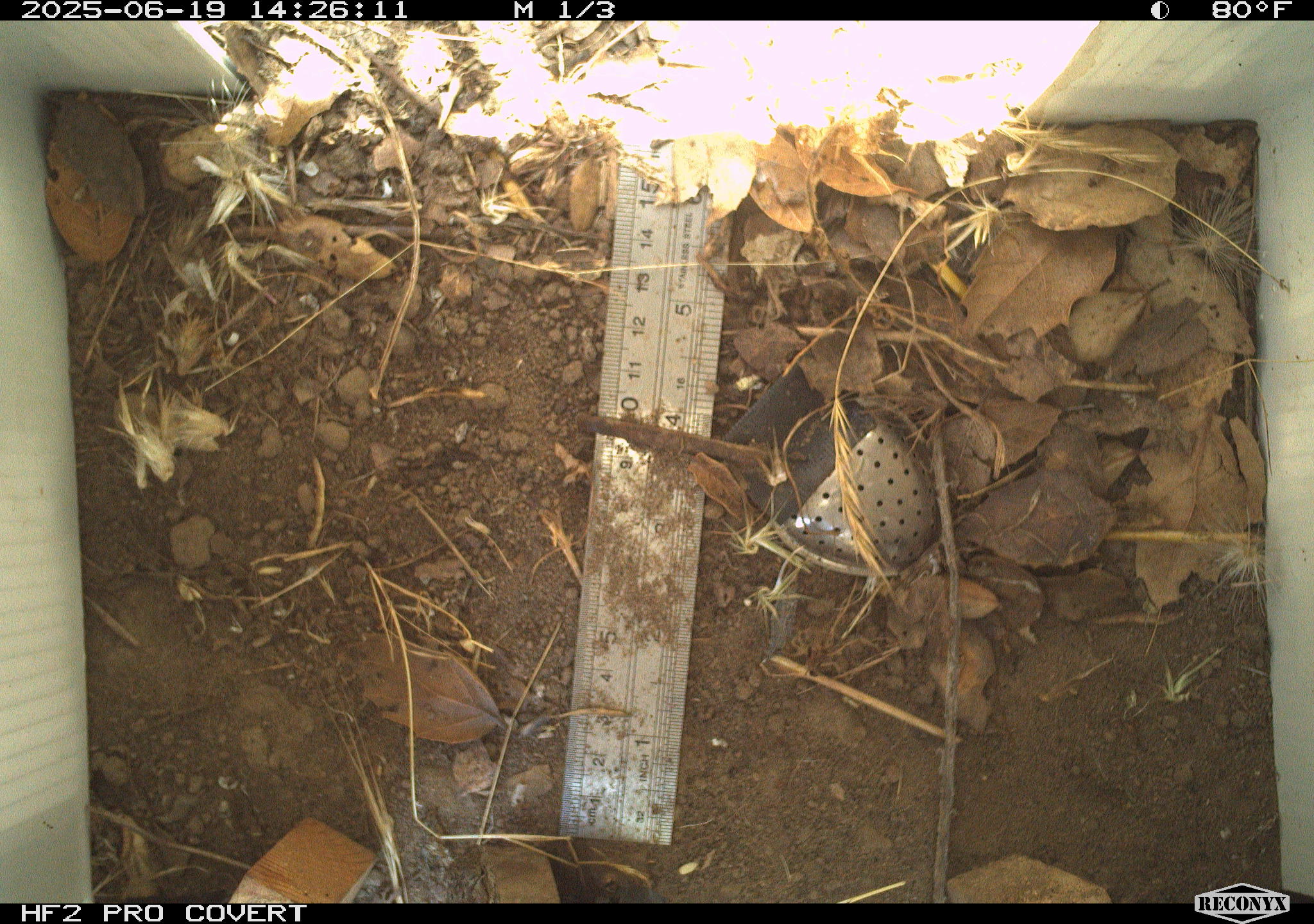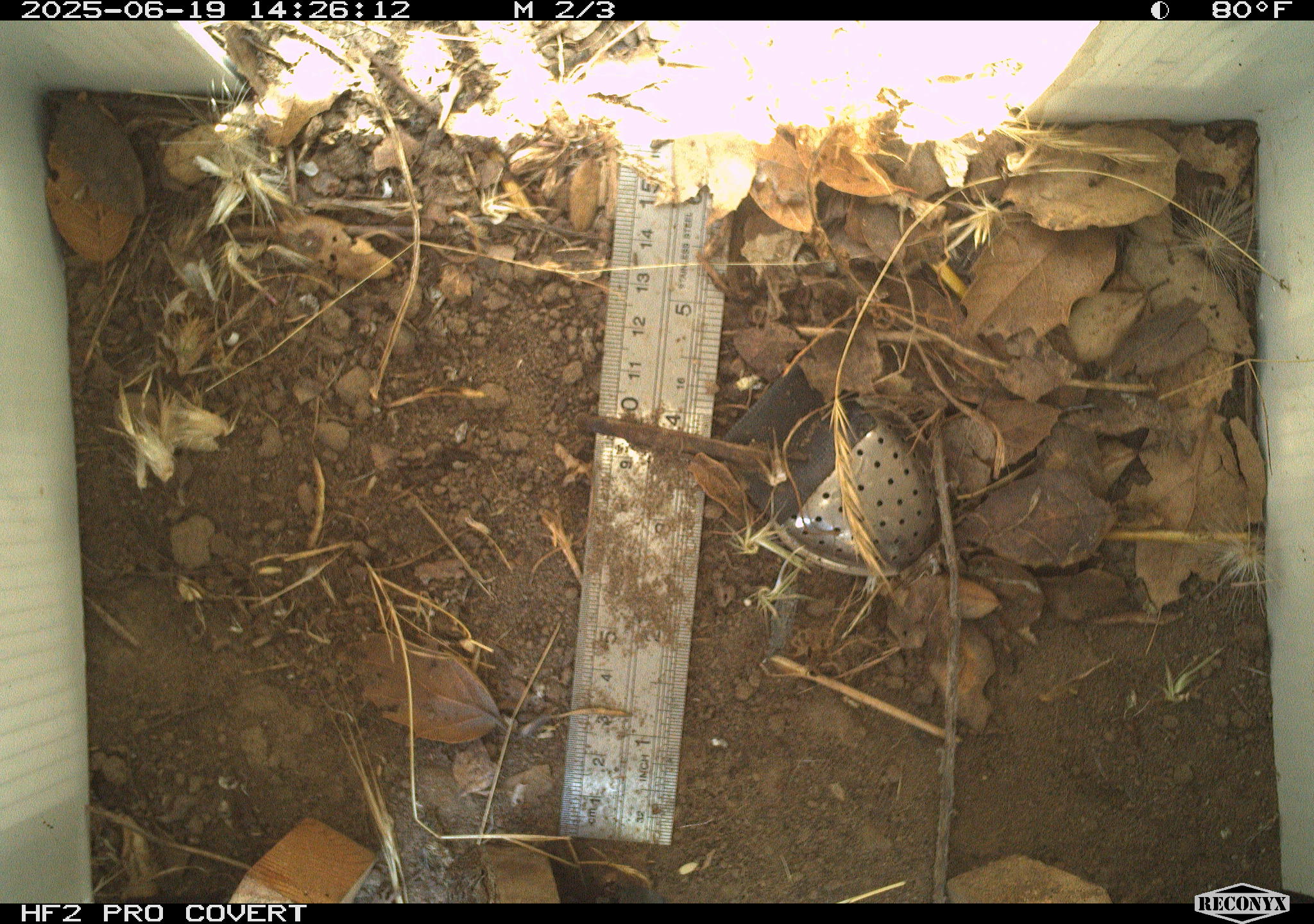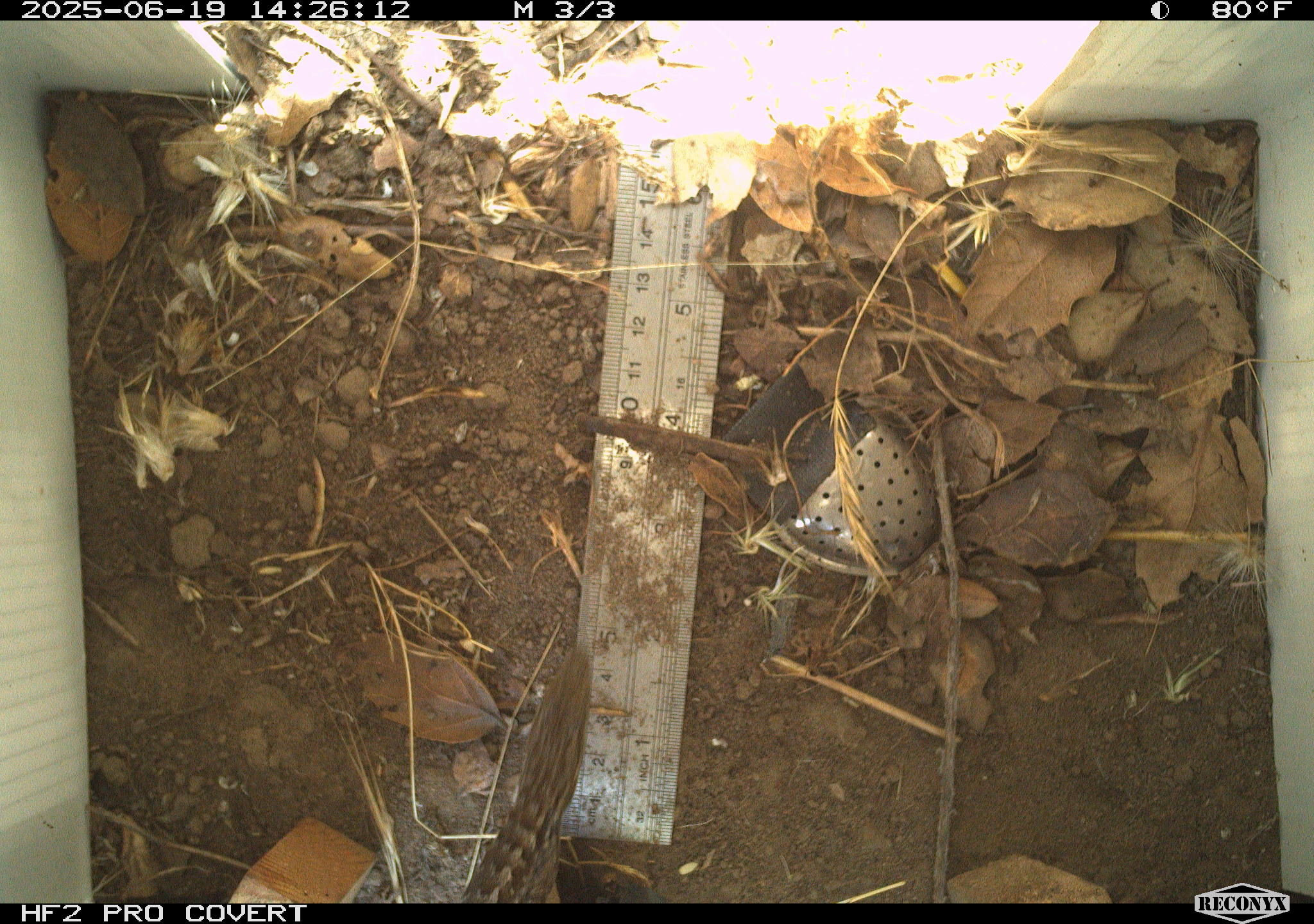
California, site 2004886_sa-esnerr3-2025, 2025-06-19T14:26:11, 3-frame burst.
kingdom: Animalia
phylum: Chordata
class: Reptilia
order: Squamata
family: Phrynosomatidae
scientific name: Phrynosomatidae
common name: north american spiny lizards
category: sceloporus/uta species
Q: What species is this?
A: Sceloporus/uta species (north american spiny lizards) (Phrynosomatidae).